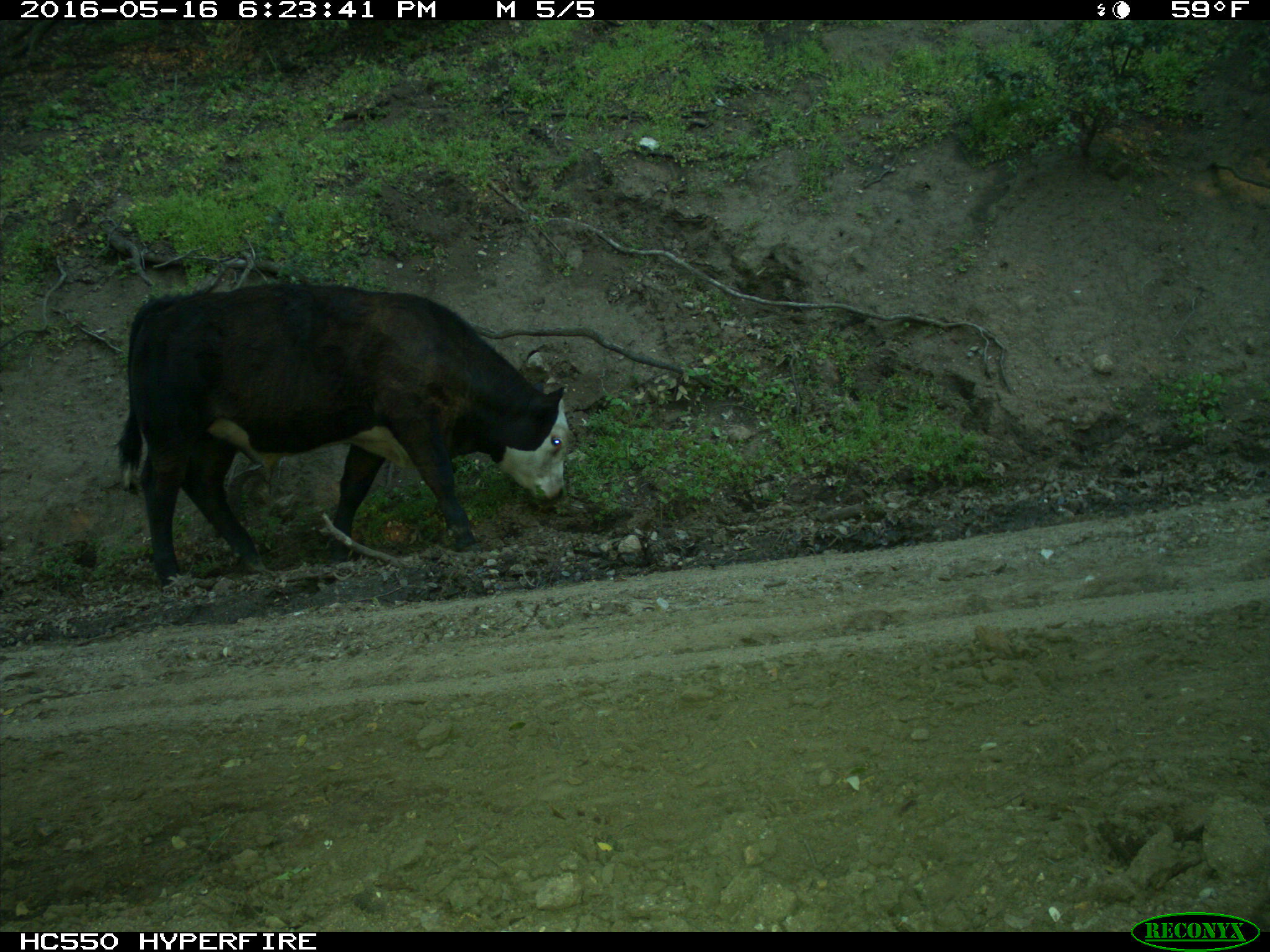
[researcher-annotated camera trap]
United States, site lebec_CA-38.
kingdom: Animalia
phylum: Chordata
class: Mammalia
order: Artiodactyla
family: Bovidae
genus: Bos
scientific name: Bos taurus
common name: domestic cow